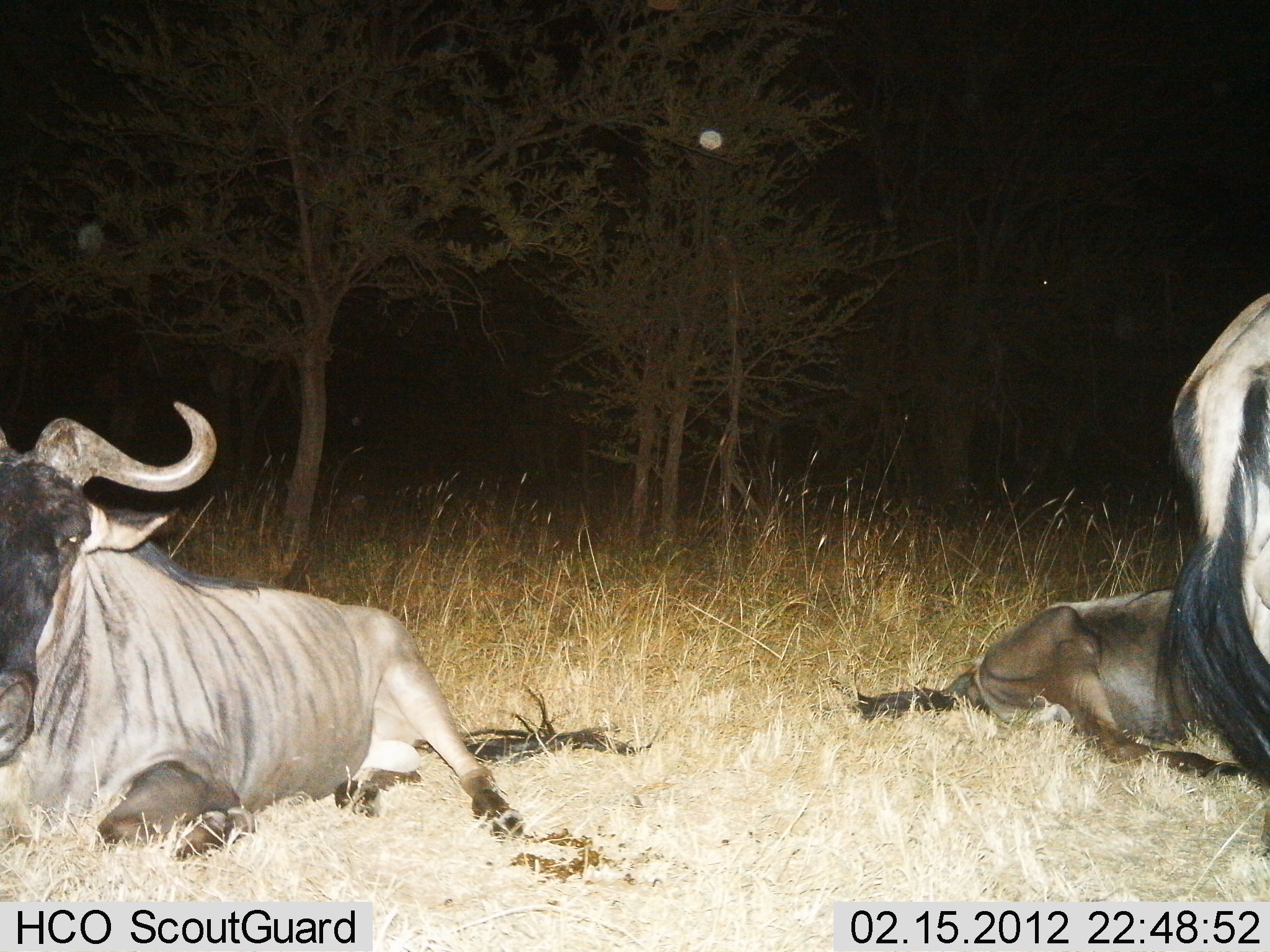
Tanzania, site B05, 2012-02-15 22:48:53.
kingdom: Animalia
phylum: Chordata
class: Mammalia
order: Artiodactyla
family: Bovidae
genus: Connochaetes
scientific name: Connochaetes taurinus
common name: blue wildebeest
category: wildebeest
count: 3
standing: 56%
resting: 100%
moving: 0%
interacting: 0%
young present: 6%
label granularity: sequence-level